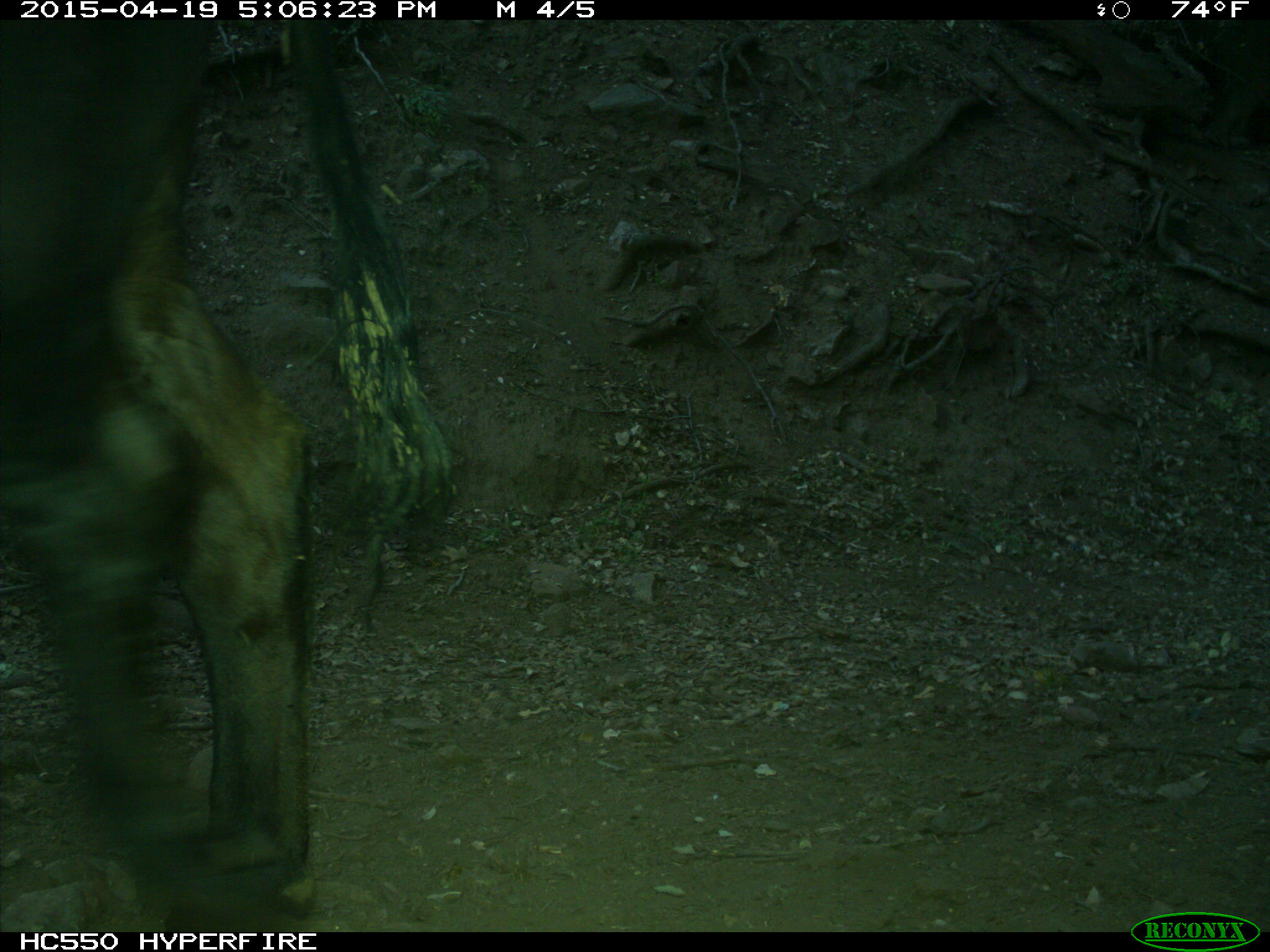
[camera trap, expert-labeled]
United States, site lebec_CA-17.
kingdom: Animalia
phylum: Chordata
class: Mammalia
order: Artiodactyla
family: Bovidae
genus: Bos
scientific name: Bos taurus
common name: domestic cow